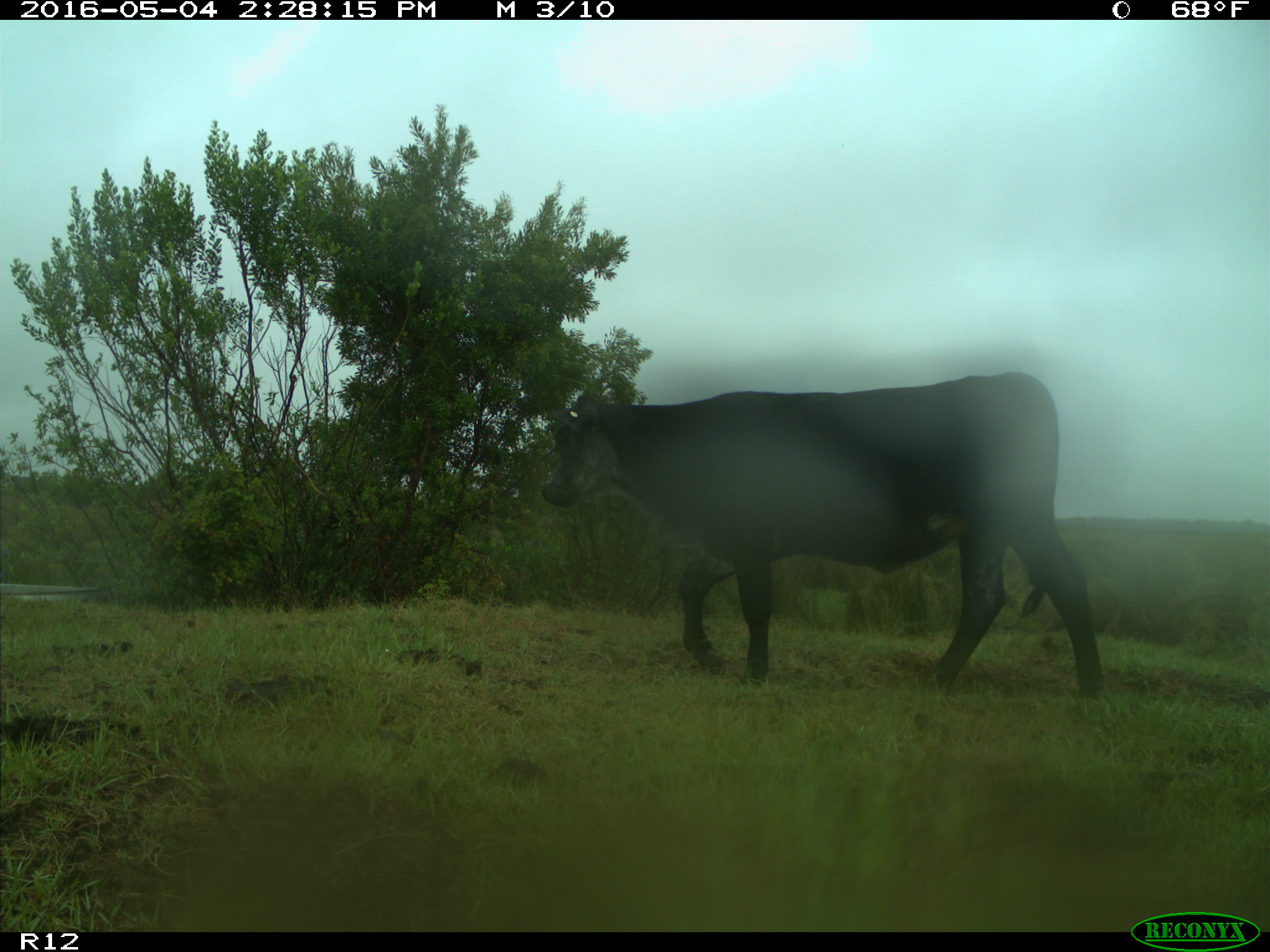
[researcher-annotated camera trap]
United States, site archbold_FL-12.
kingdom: Animalia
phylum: Chordata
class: Mammalia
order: Artiodactyla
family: Bovidae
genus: Bos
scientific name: Bos taurus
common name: domestic cow